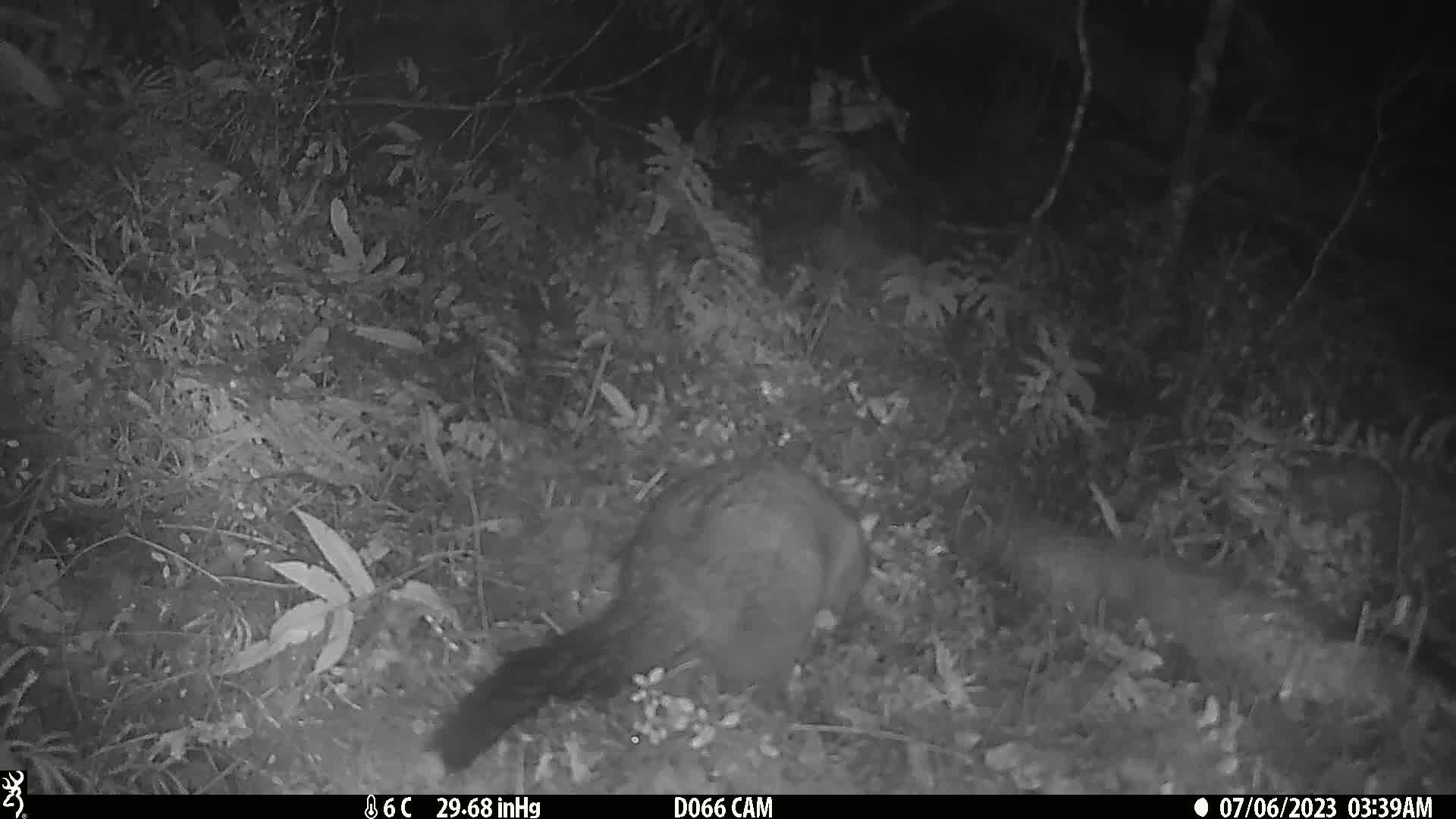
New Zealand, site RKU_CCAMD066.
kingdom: Animalia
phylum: Chordata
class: Mammalia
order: Diprotodontia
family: Phalangeridae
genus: Trichosurus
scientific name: Trichosurus vulpecula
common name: common brushtail possum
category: possum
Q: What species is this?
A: Possum (common brushtail possum) (Trichosurus vulpecula).